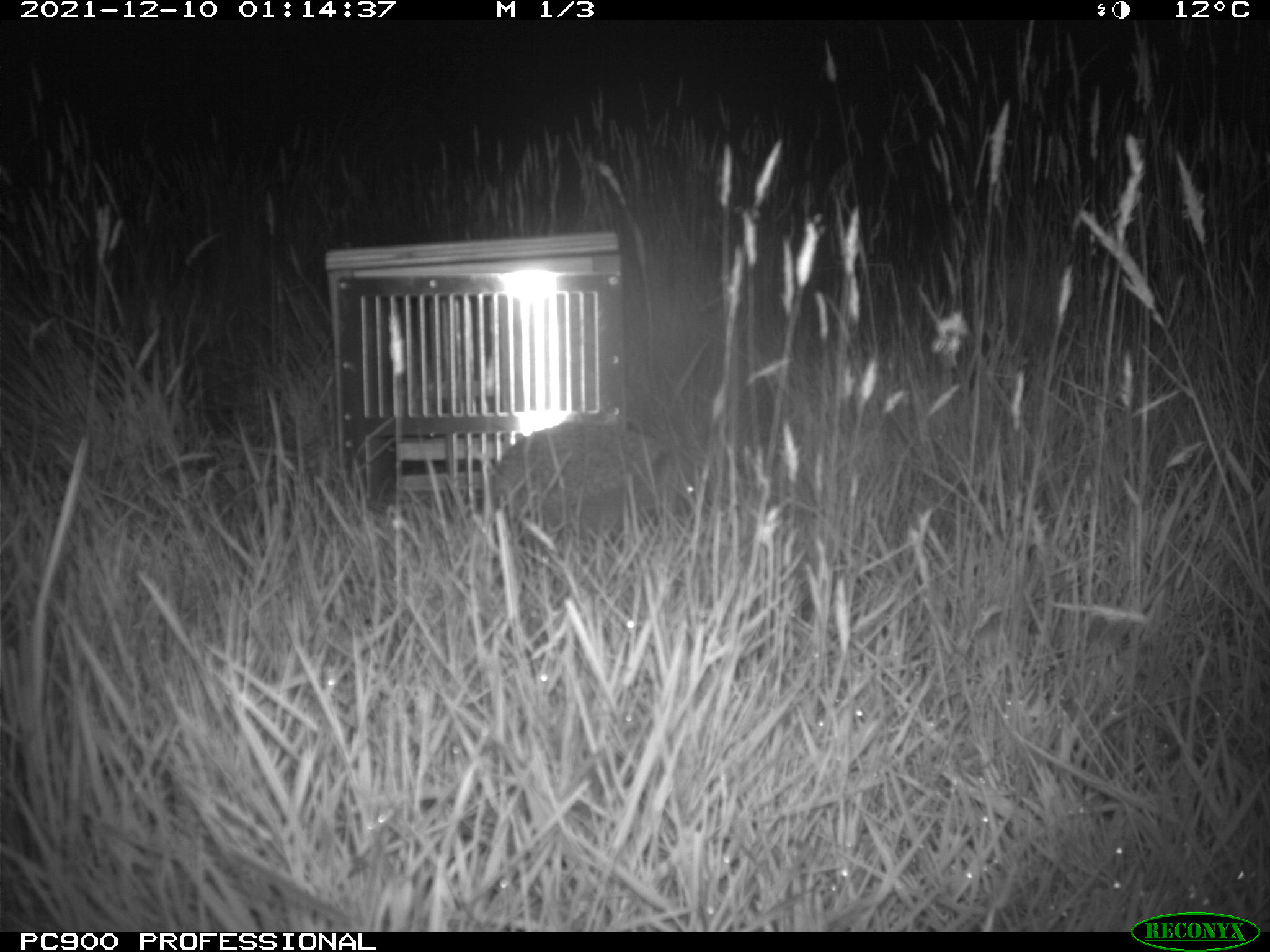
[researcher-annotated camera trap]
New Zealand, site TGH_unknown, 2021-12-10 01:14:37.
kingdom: Animalia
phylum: Chordata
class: Mammalia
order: Eulipotyphla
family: Erinaceidae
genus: Erinaceus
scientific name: Erinaceus europaeus europaeus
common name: european hedgehog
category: hedgehog